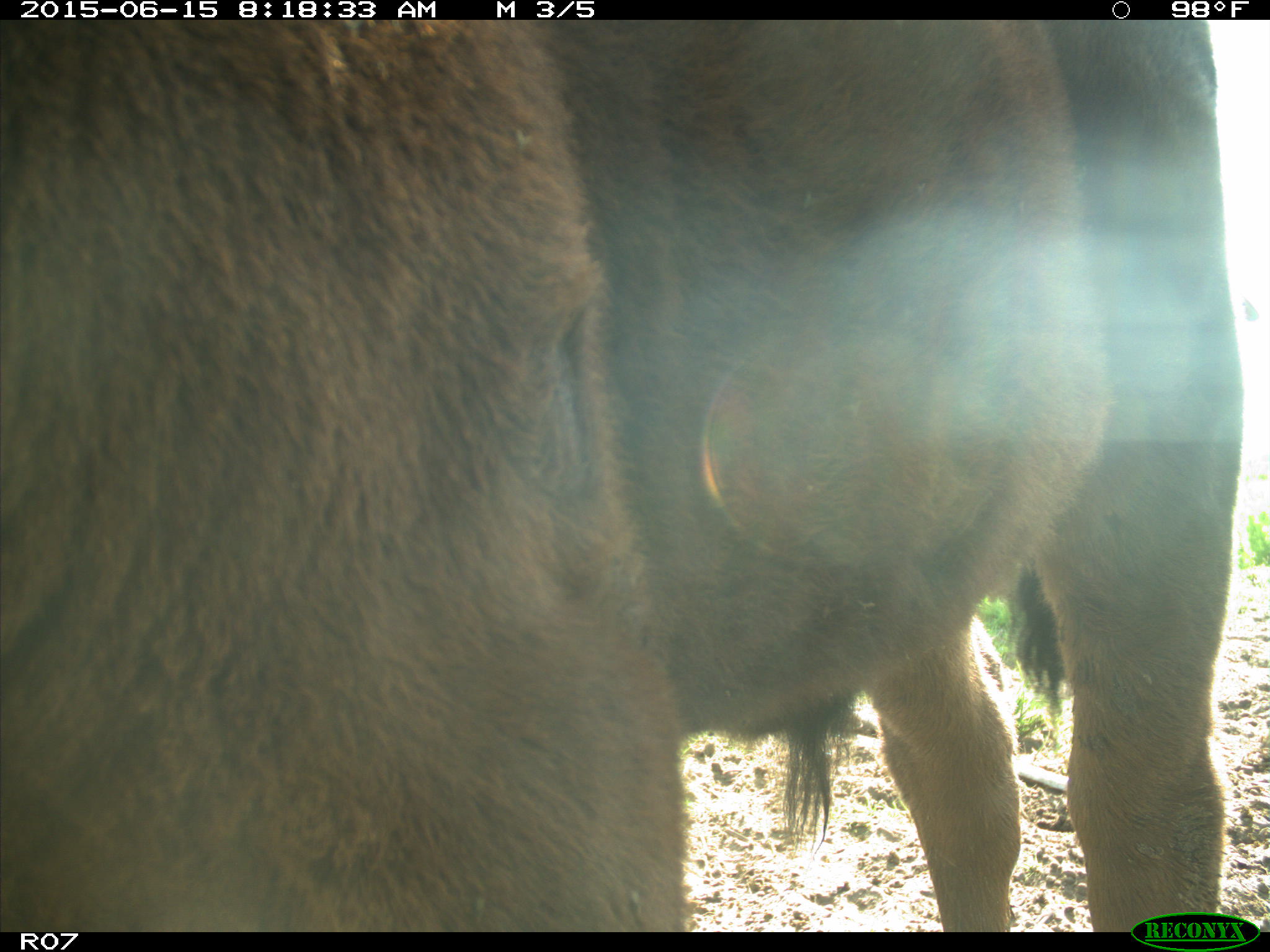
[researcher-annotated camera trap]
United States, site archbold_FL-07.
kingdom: Animalia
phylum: Chordata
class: Mammalia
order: Artiodactyla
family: Bovidae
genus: Bos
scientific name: Bos taurus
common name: domestic cow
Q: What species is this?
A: Bos taurus (domestic cow).